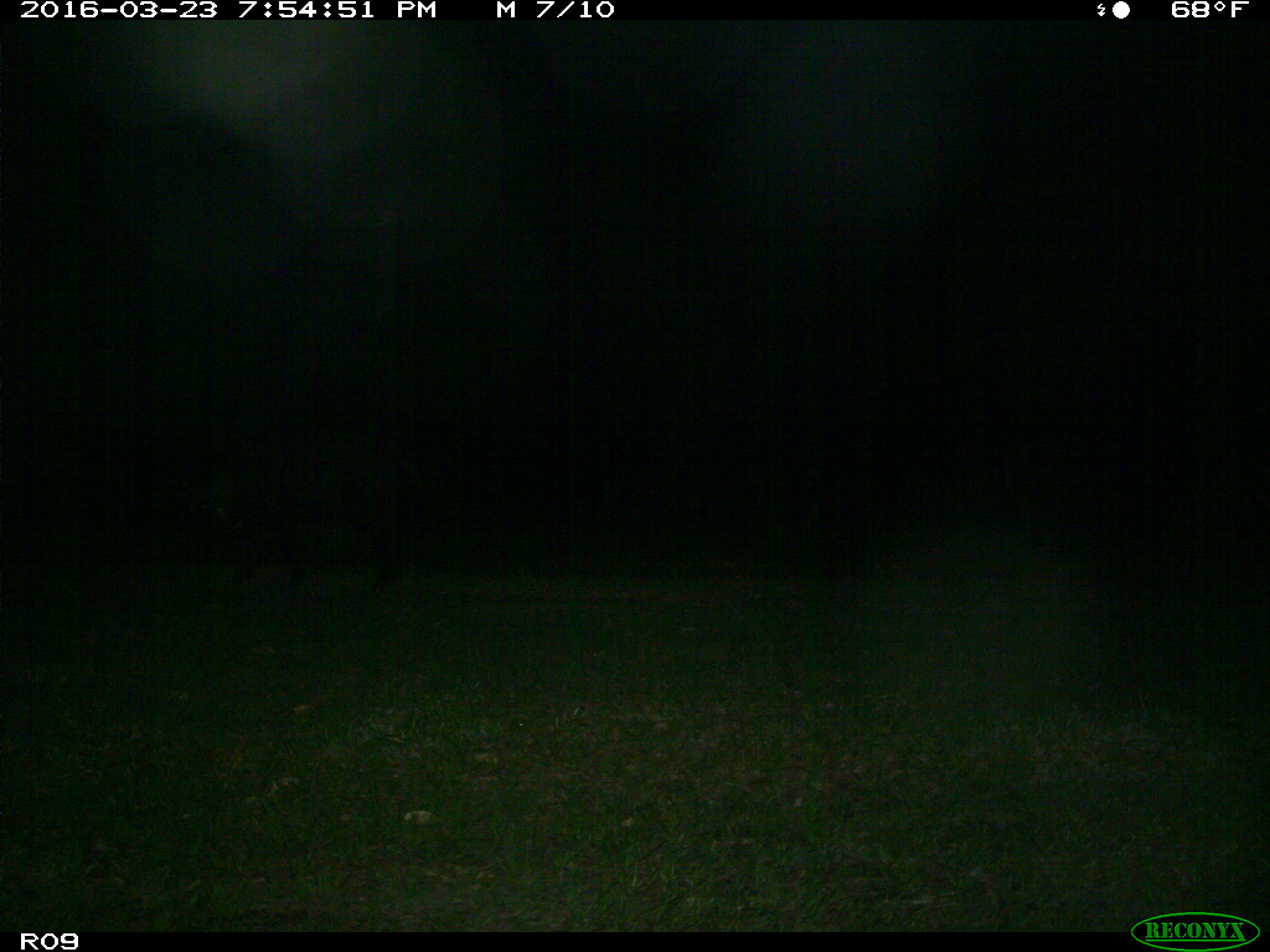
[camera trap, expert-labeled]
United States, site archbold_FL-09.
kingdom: Animalia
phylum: Chordata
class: Mammalia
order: Artiodactyla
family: Suidae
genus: Sus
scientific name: Sus scrofa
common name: wild boar